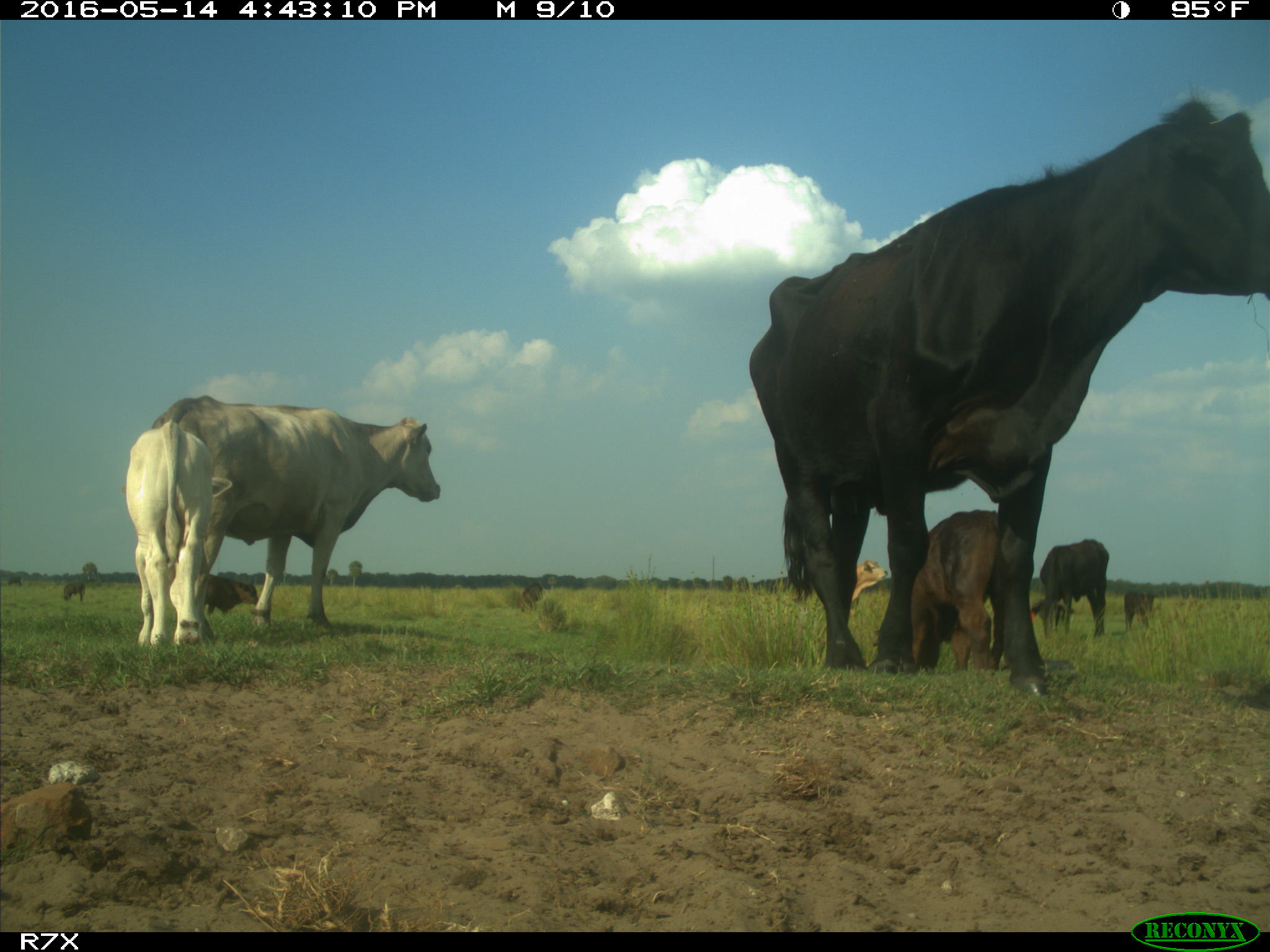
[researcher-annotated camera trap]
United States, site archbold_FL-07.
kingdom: Animalia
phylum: Chordata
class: Mammalia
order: Artiodactyla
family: Bovidae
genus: Bos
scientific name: Bos taurus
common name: domestic cow